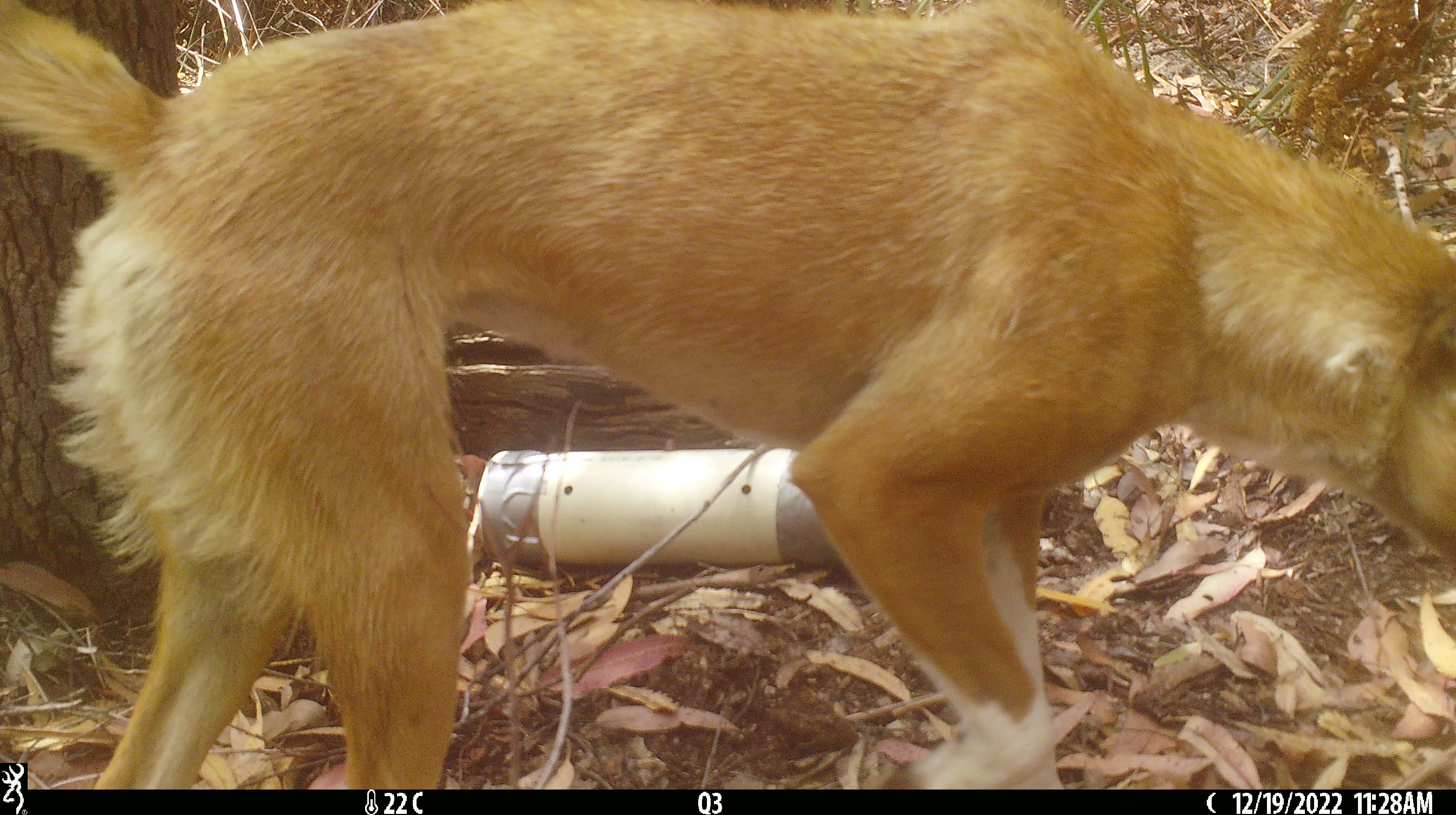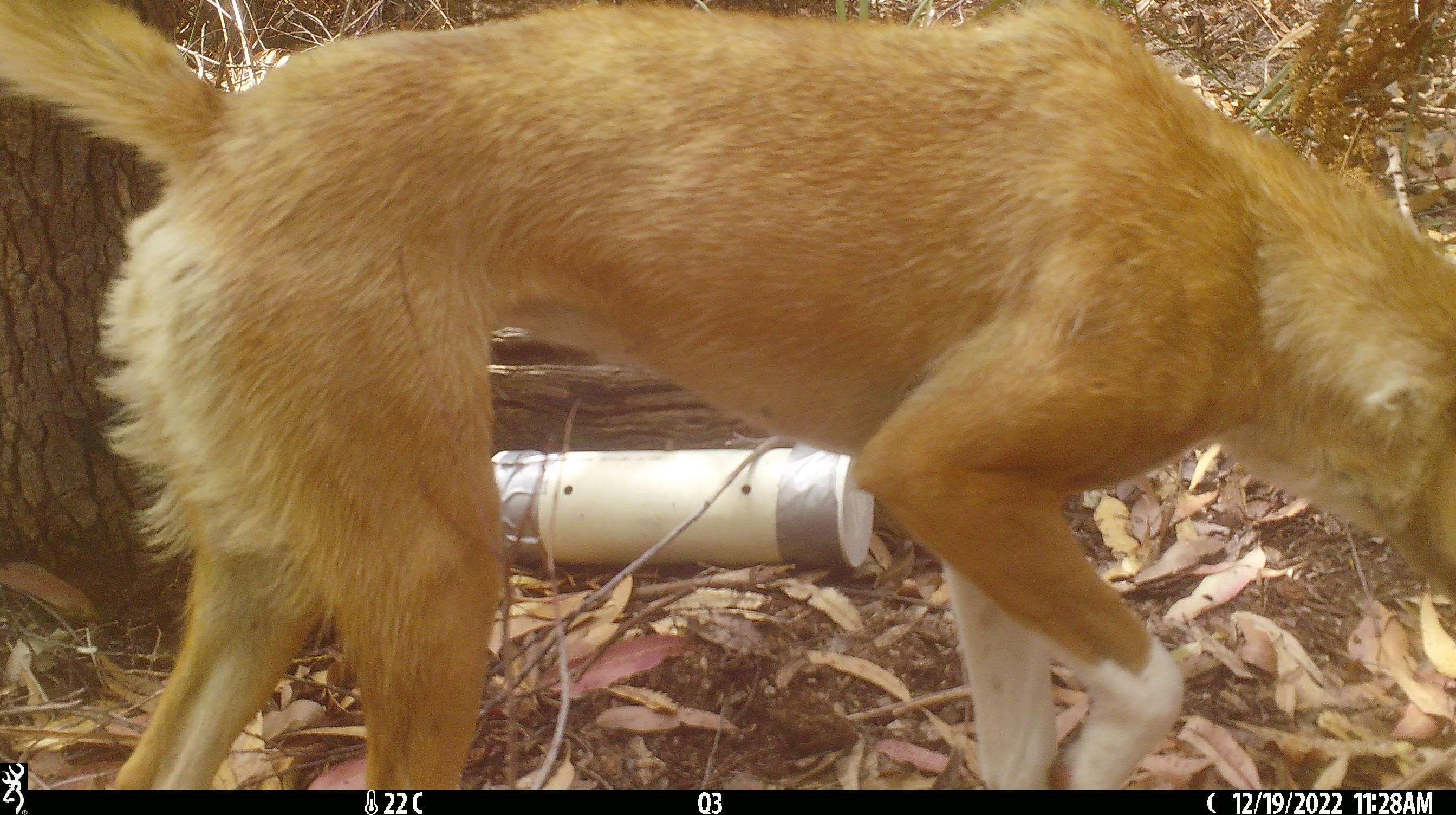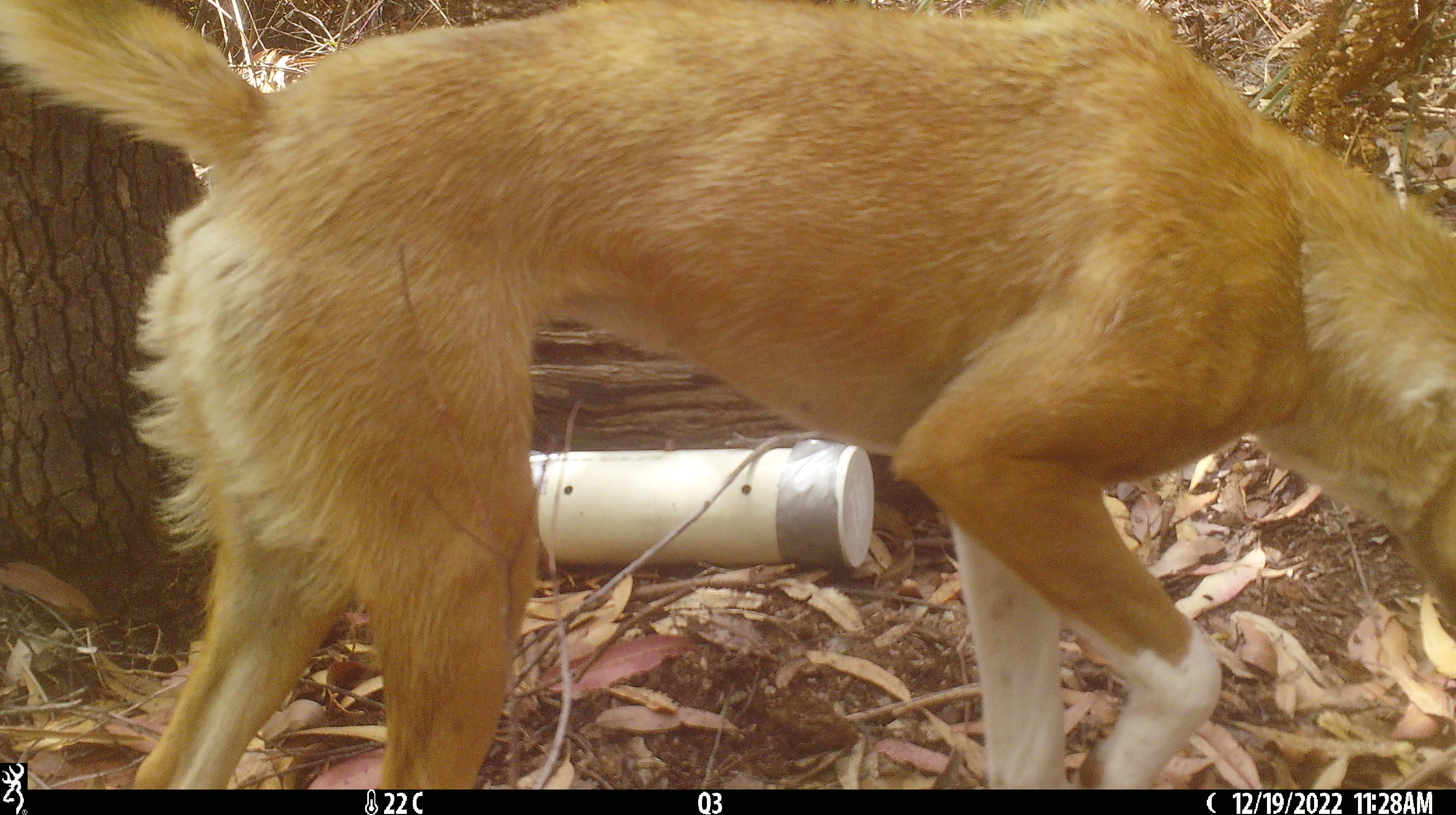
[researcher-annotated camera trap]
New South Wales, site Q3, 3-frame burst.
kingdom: Animalia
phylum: Chordata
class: Mammalia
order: Carnivora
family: Canidae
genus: Canis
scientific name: Canis familiaris dingo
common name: dingo